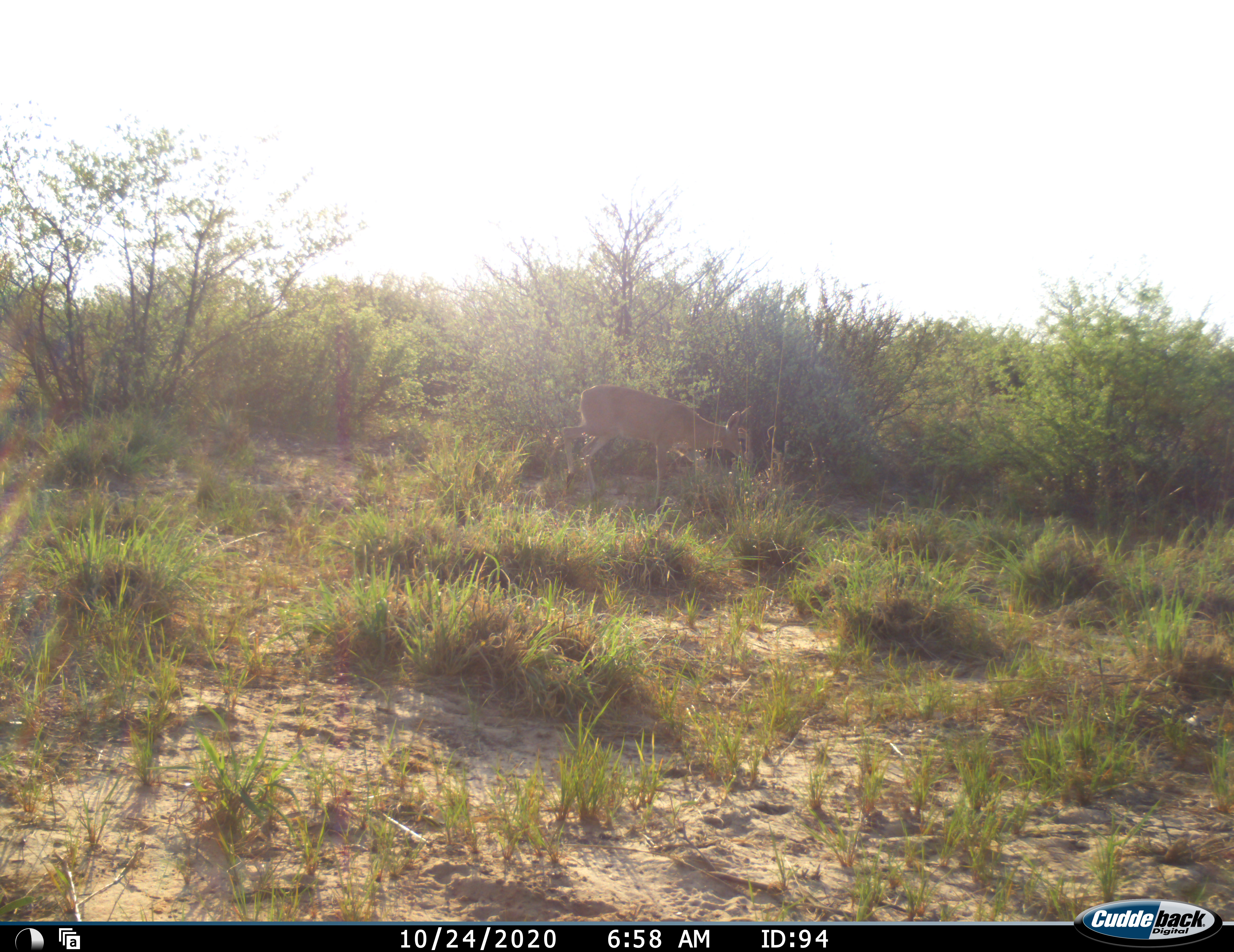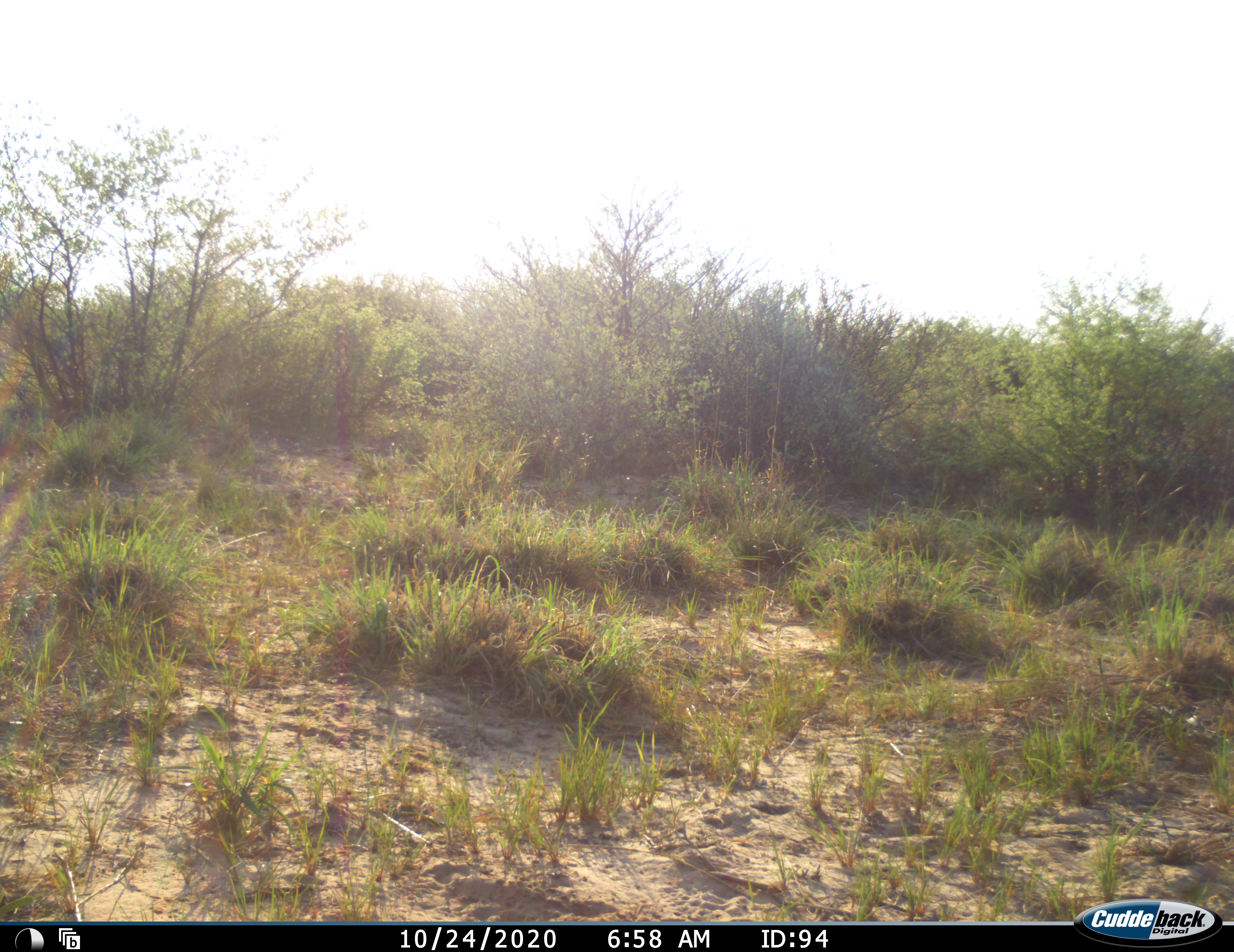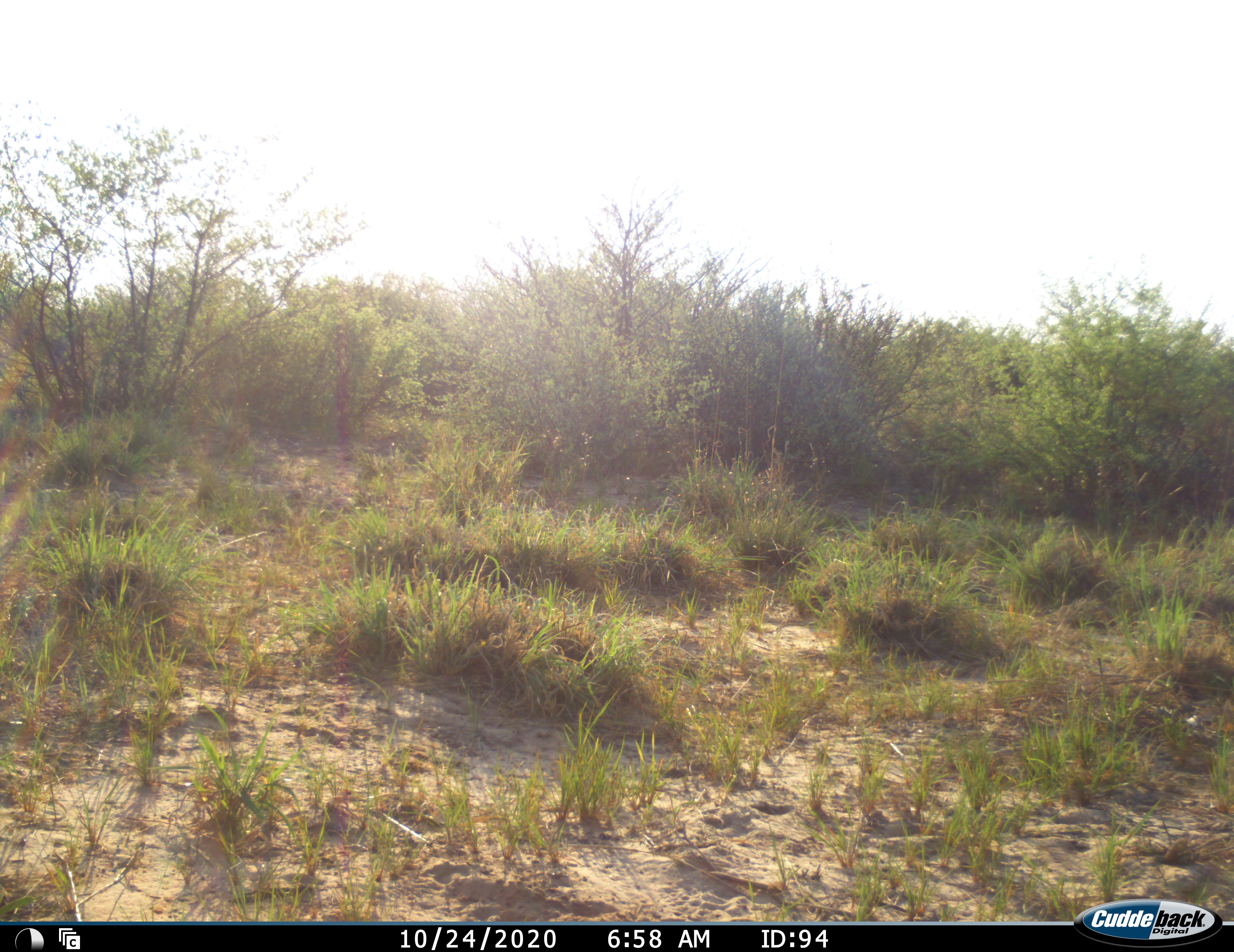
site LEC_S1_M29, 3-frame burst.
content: unidentified animal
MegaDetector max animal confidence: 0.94